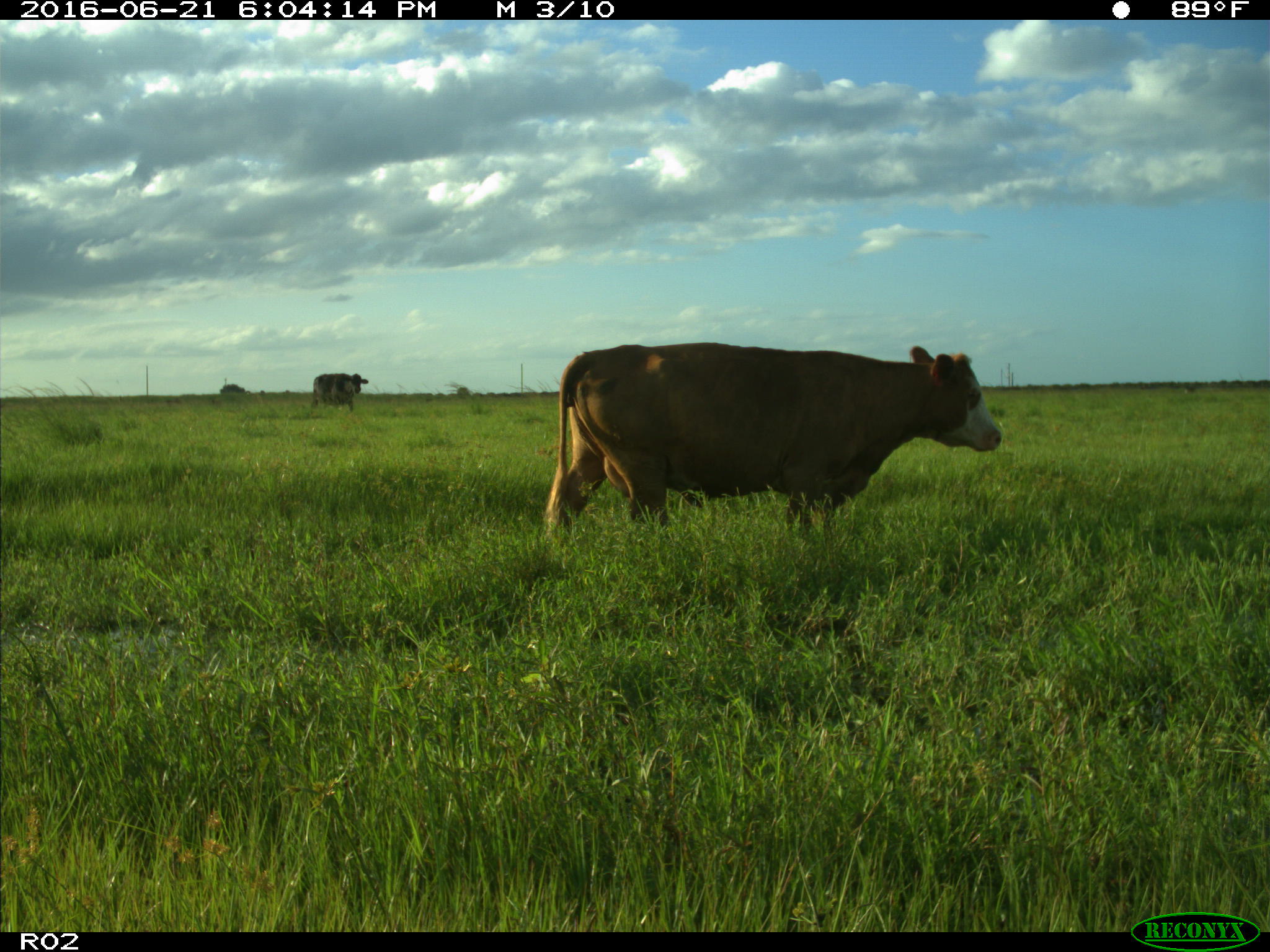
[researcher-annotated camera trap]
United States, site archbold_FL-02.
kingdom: Animalia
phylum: Chordata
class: Mammalia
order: Artiodactyla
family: Bovidae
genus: Bos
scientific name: Bos taurus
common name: domestic cow